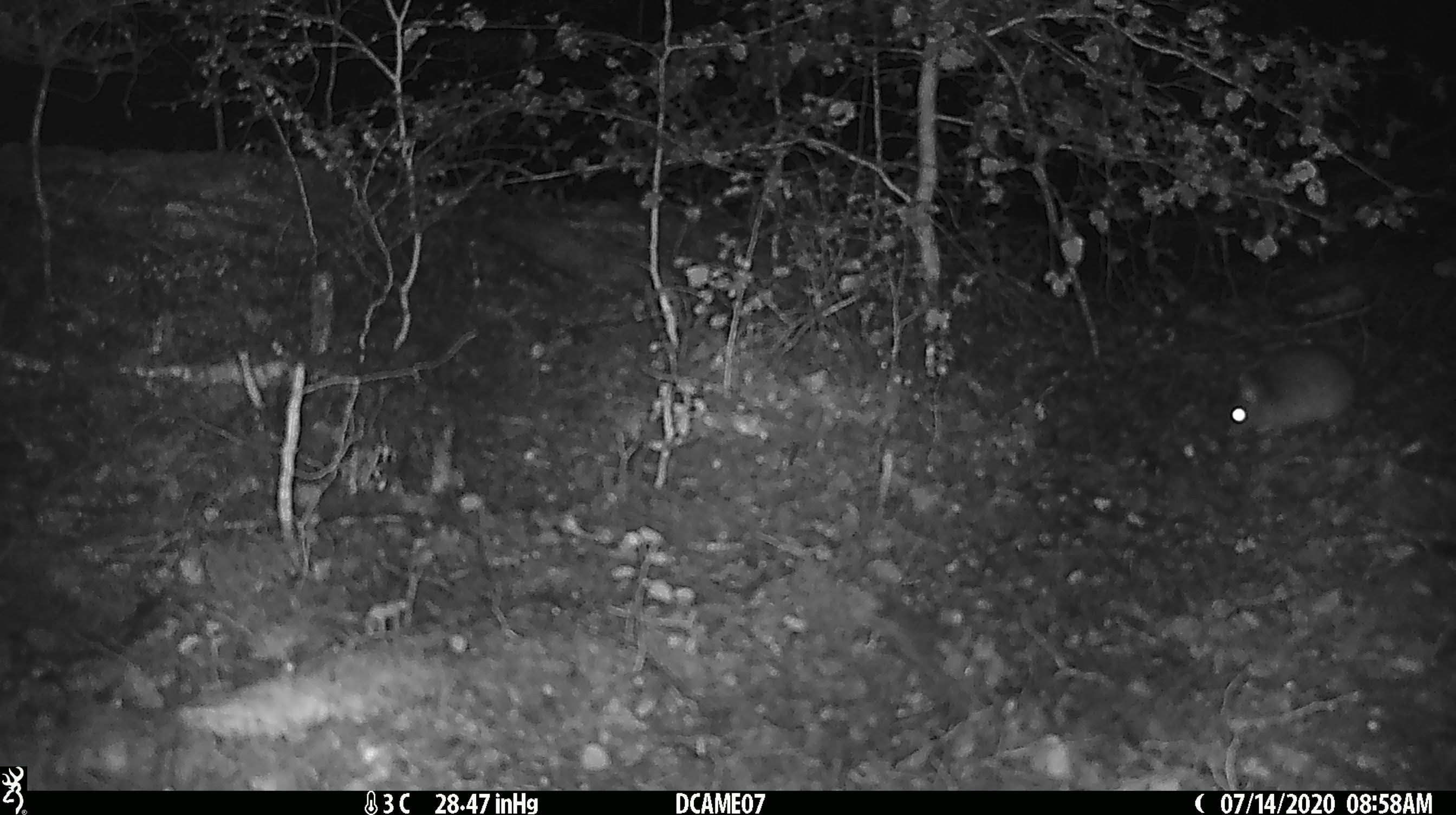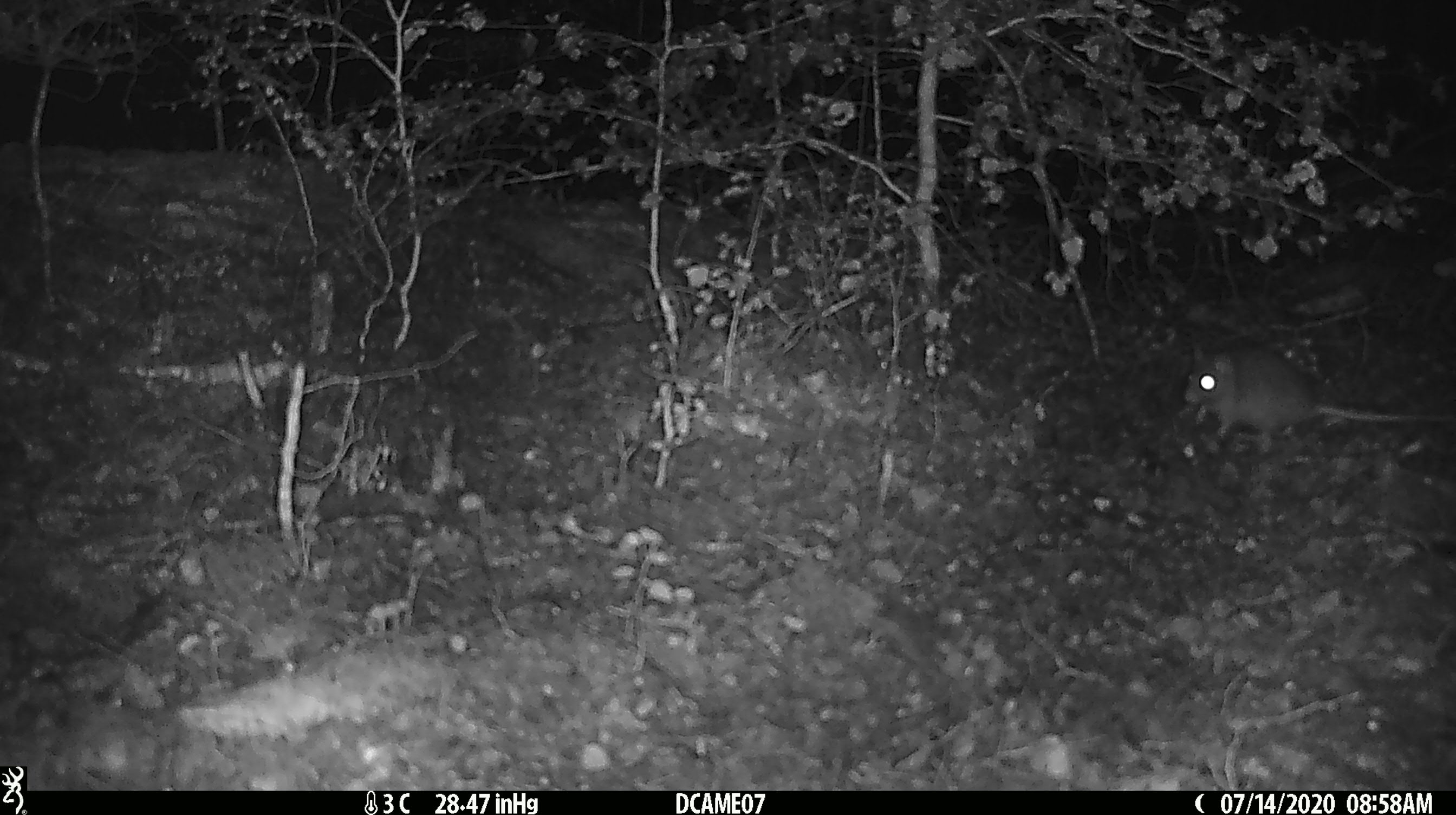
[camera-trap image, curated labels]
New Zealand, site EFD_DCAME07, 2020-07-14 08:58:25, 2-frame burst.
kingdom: Animalia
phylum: Chordata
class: Mammalia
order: Rodentia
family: Muridae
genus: Rattus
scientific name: Rattus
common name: rat